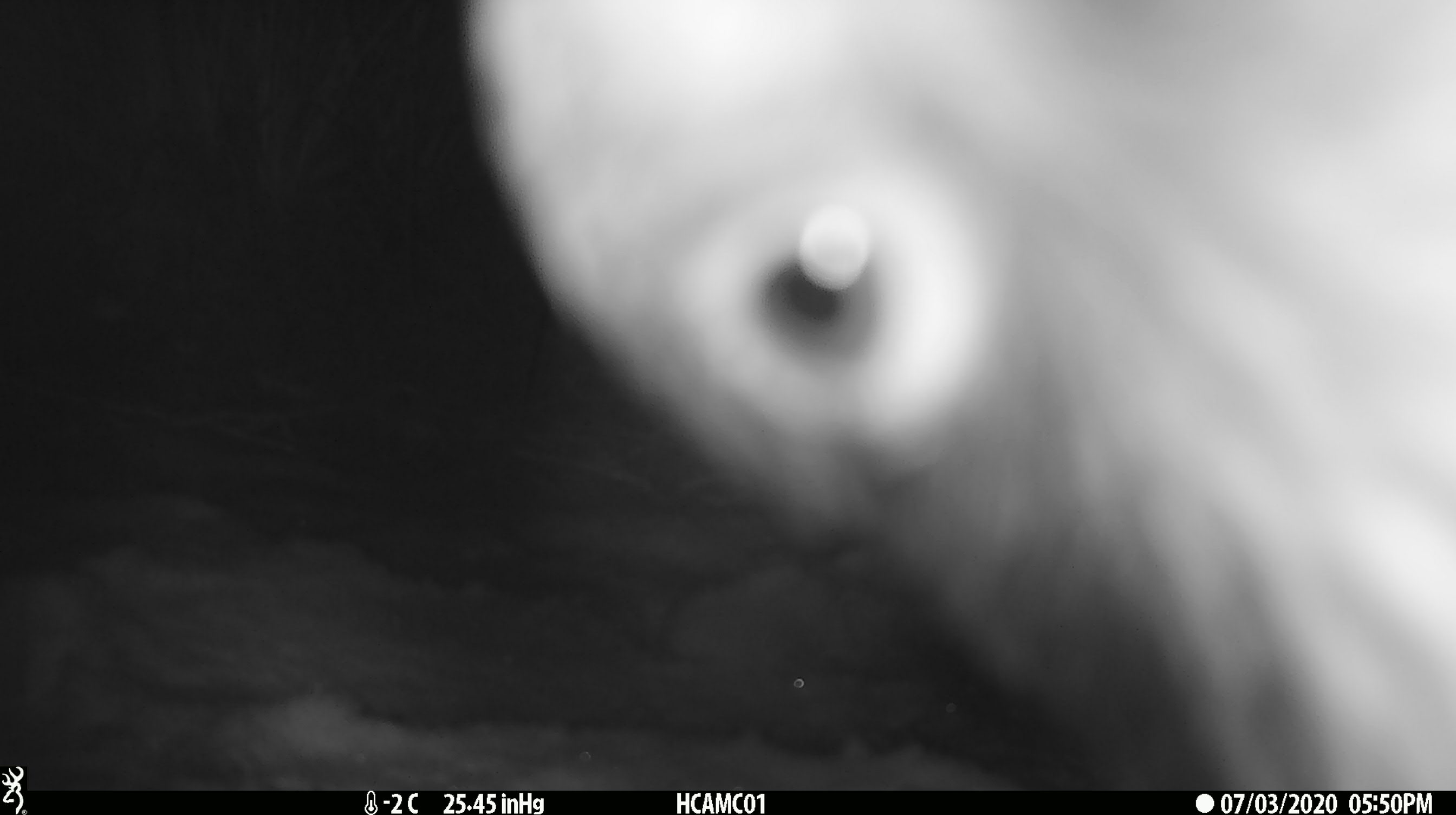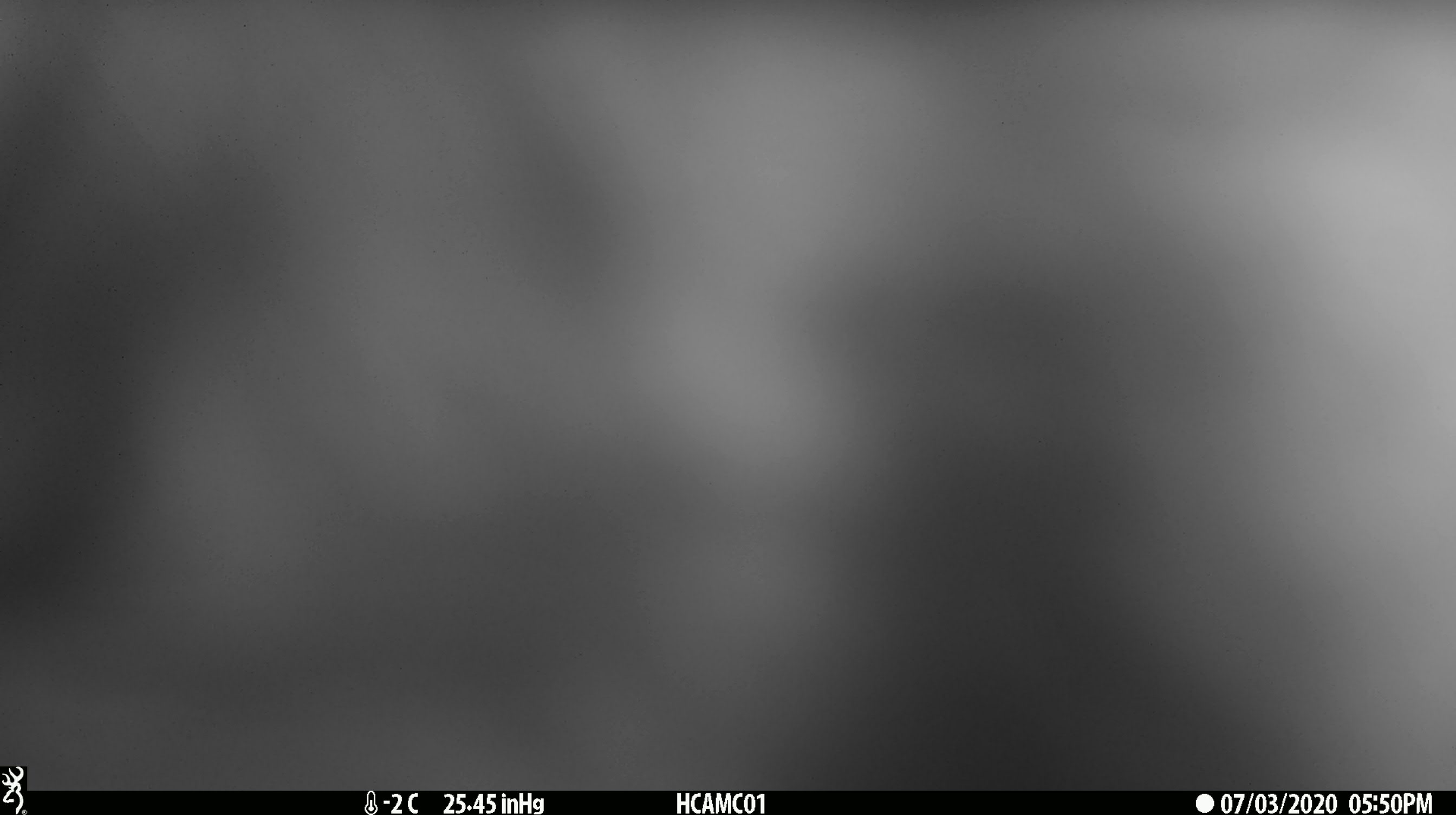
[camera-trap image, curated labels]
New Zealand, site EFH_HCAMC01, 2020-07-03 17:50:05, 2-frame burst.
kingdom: Animalia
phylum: Chordata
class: Aves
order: Psittaciformes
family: Strigopidae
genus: Nestor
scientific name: Nestor notabilis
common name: kea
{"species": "kea (Nestor notabilis)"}